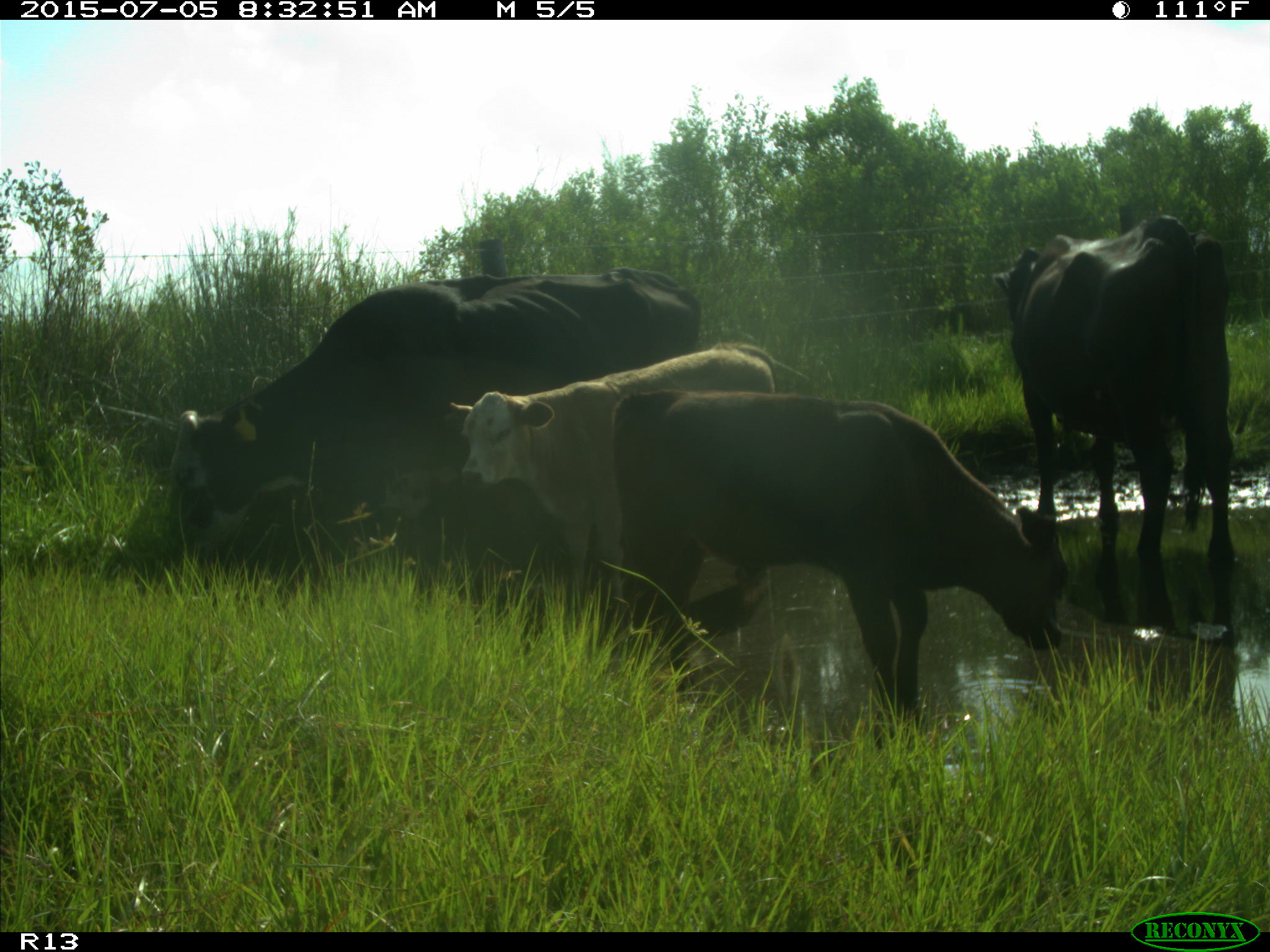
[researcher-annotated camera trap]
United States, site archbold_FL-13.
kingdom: Animalia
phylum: Chordata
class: Mammalia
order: Artiodactyla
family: Bovidae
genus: Bos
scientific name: Bos taurus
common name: domestic cow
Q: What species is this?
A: Bos taurus (domestic cow).